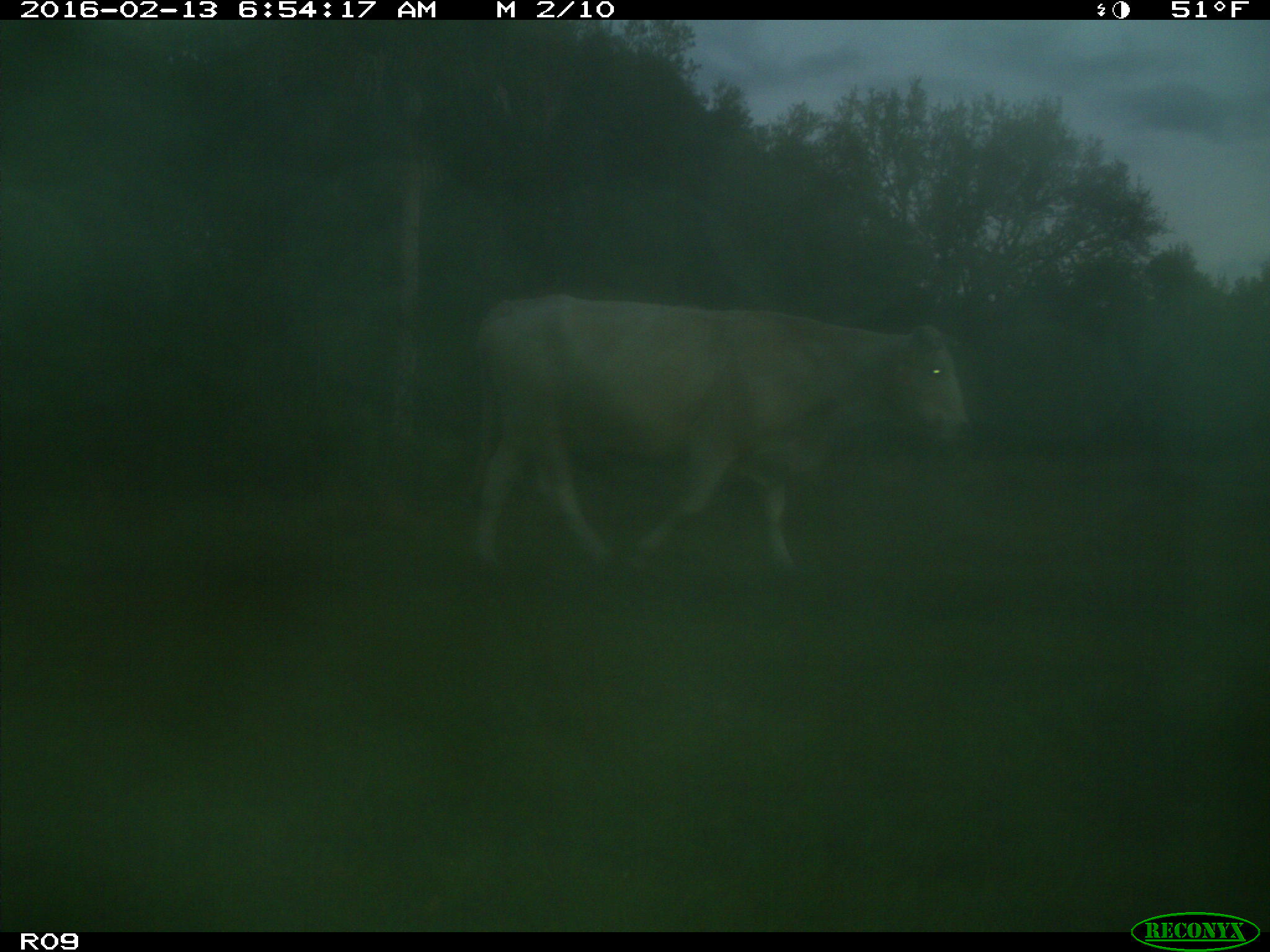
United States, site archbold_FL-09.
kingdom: Animalia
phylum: Chordata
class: Mammalia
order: Artiodactyla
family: Bovidae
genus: Bos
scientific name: Bos taurus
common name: domestic cow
Bos taurus (domestic cow).